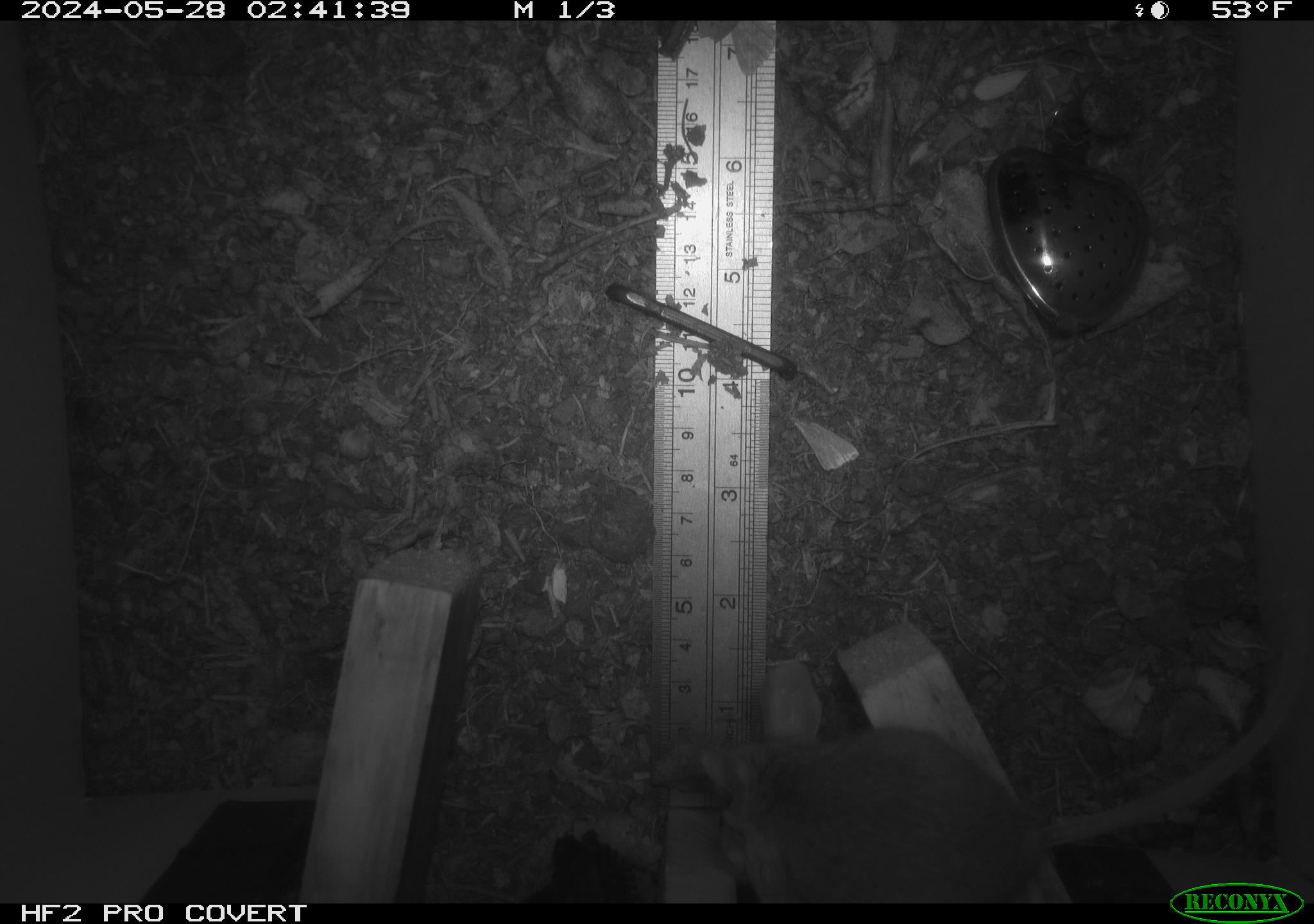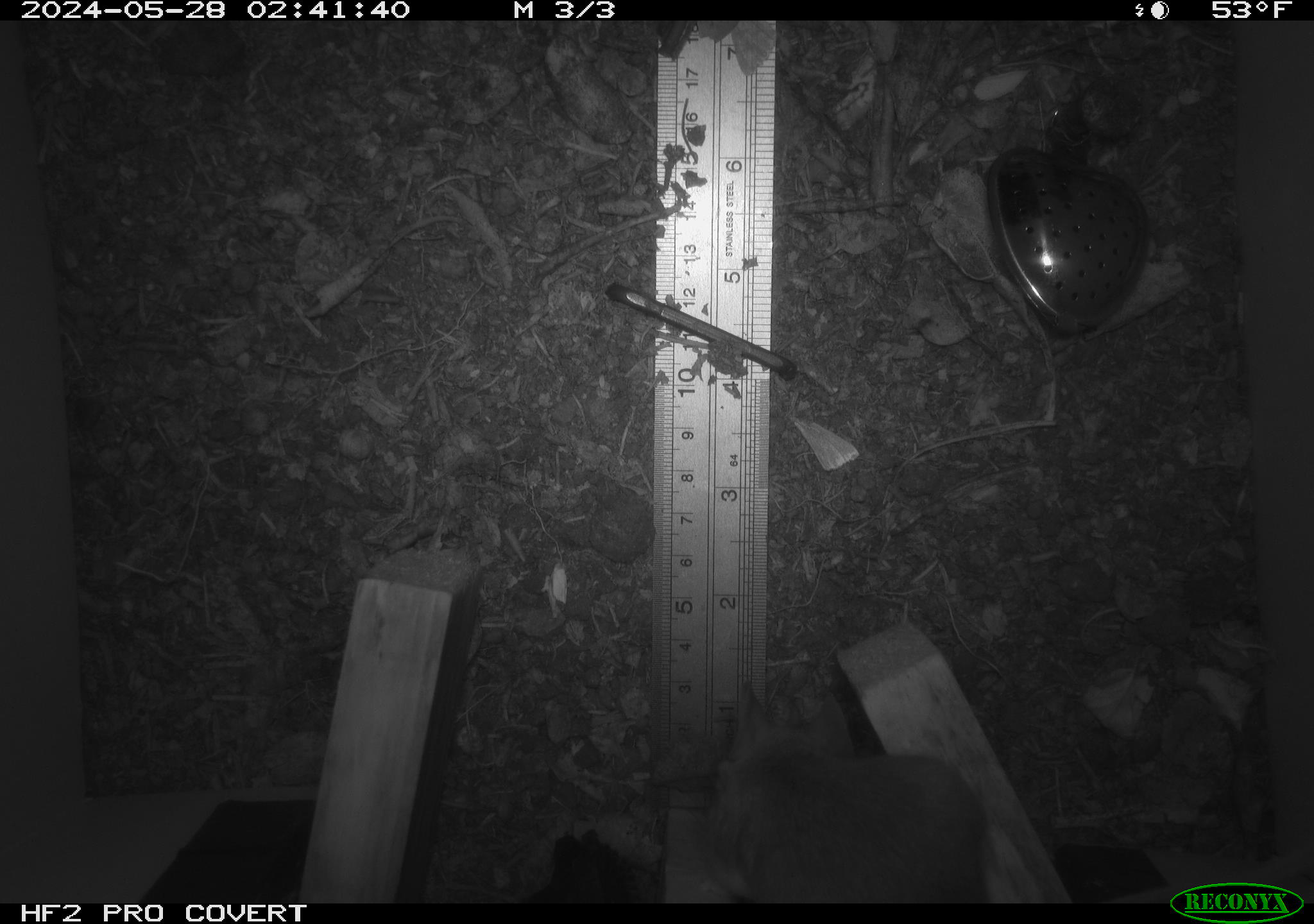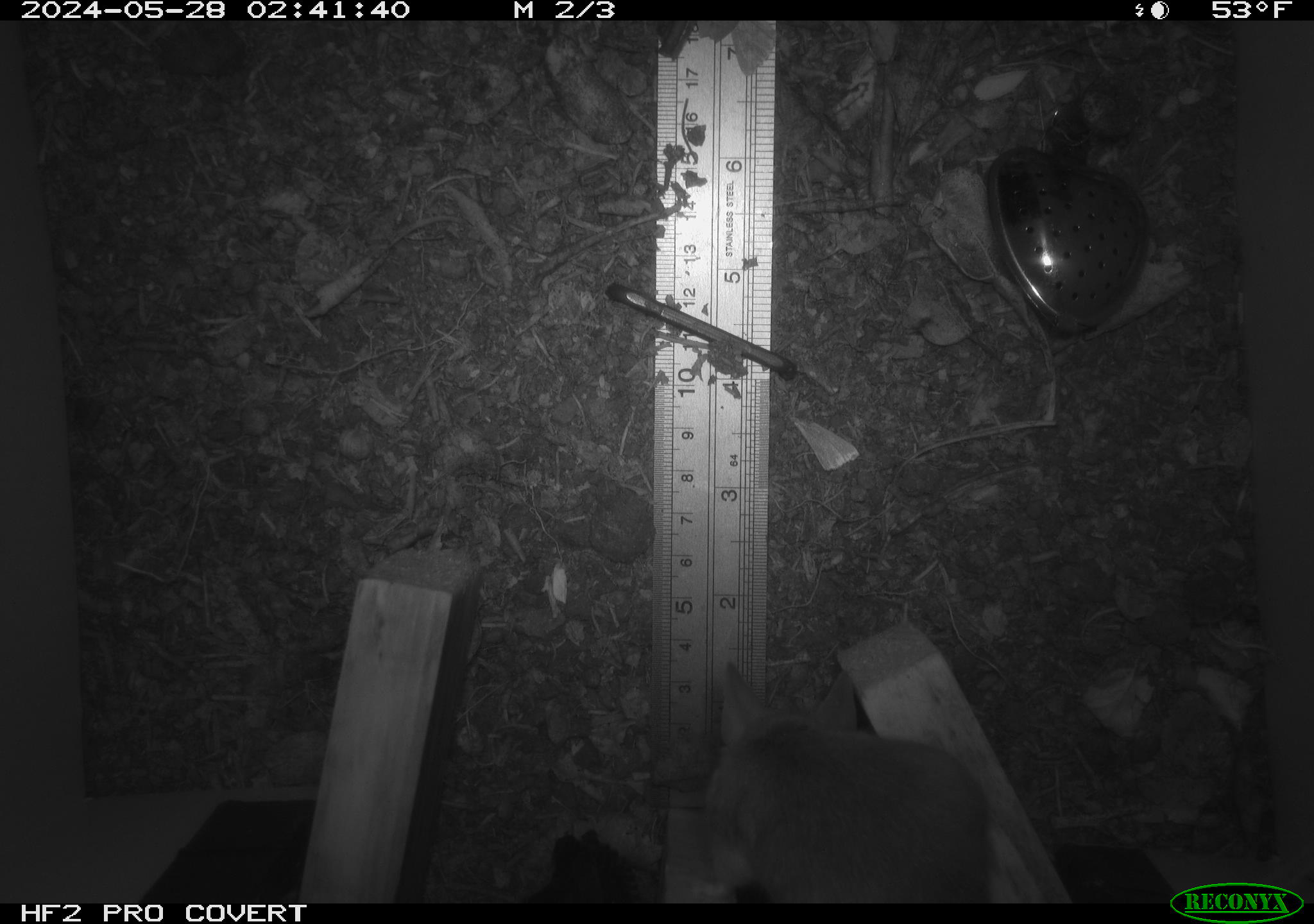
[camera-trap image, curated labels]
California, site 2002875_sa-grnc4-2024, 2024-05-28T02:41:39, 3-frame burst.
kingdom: Animalia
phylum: Chordata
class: Mammalia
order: Rodentia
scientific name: Rodentia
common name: rodent